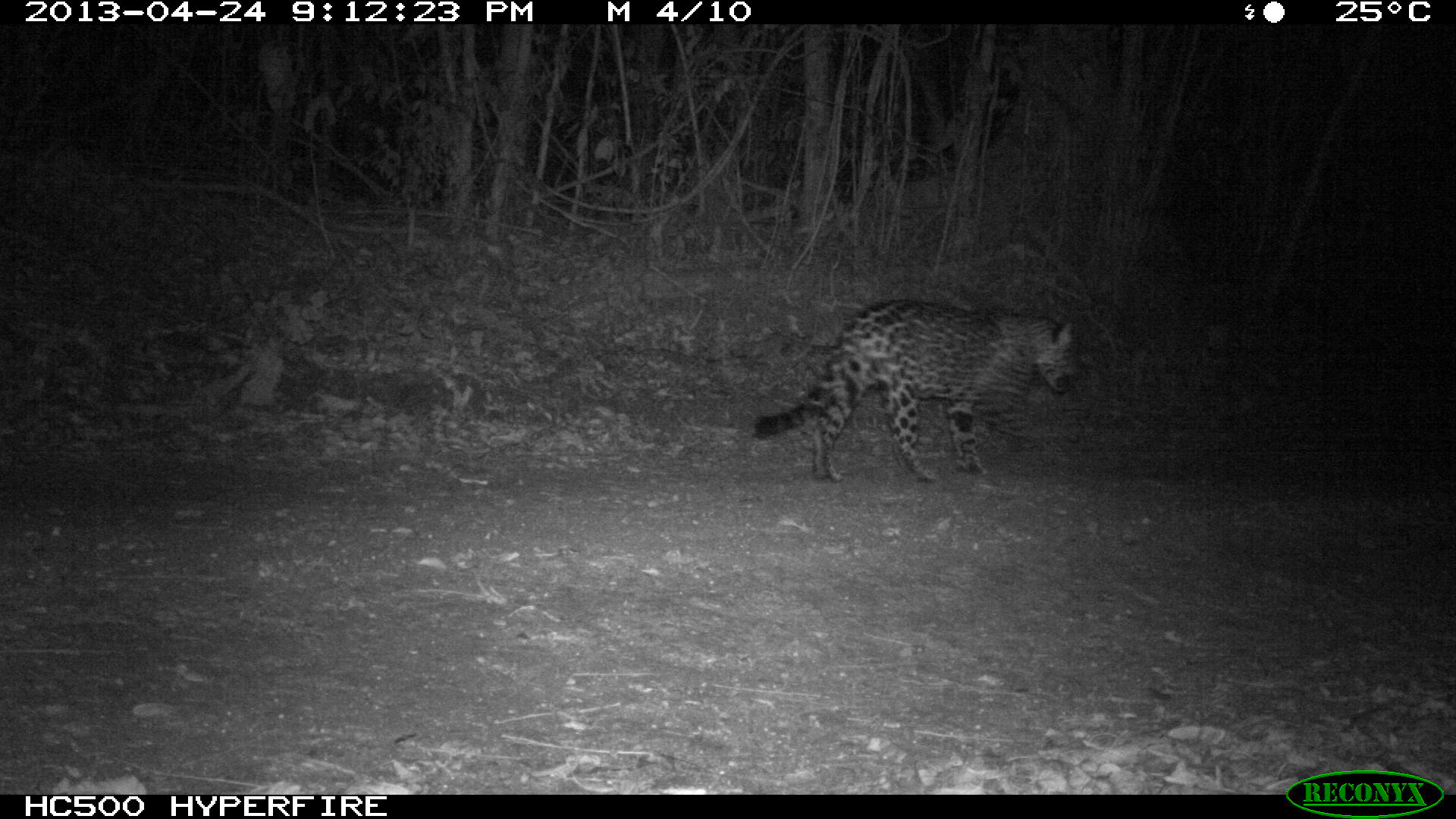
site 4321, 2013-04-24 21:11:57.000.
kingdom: Animalia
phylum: Chordata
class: Mammalia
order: Carnivora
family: Felidae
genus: Panthera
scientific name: Panthera onca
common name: jaguar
Panthera onca (jaguar), count 1.